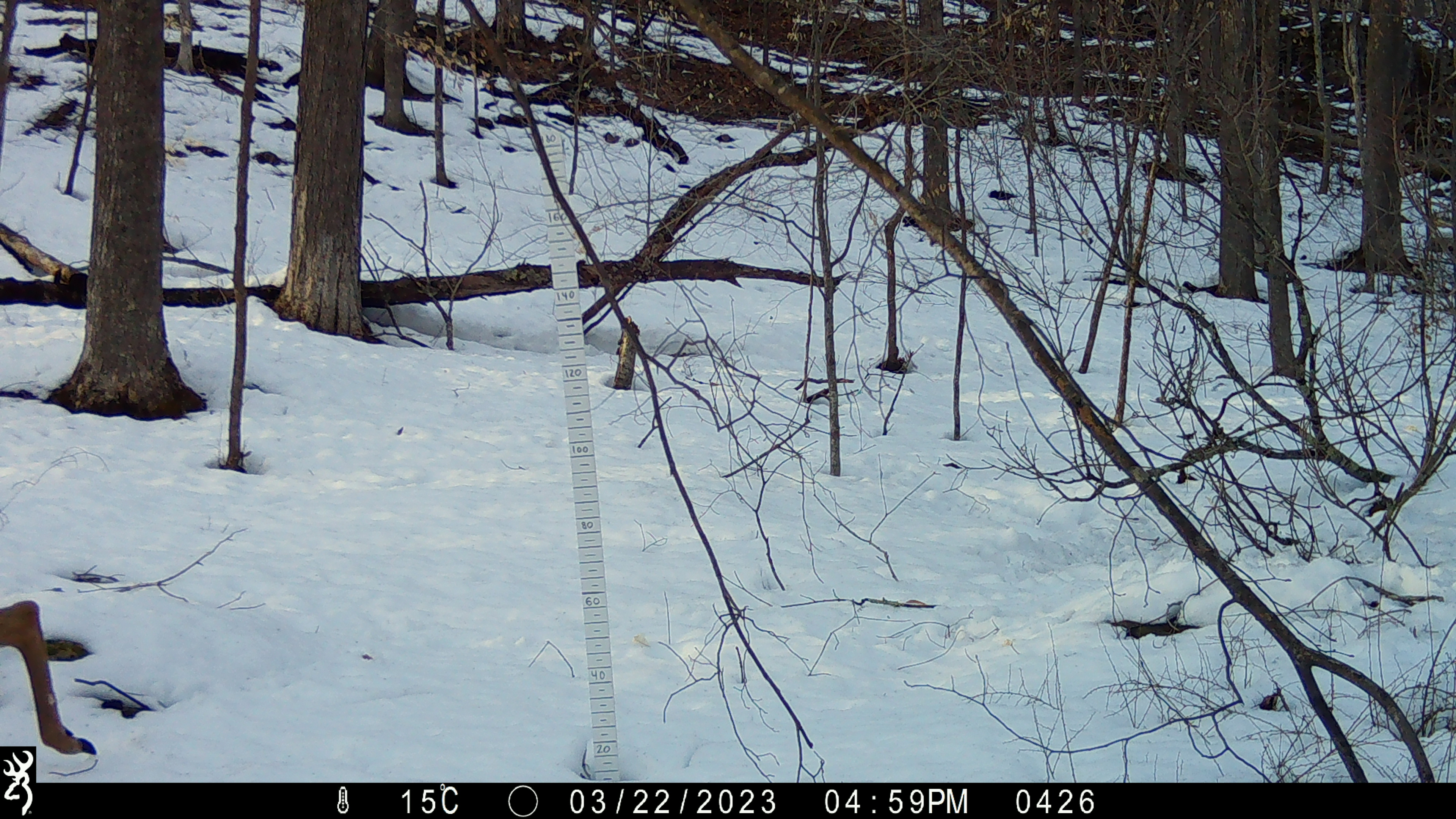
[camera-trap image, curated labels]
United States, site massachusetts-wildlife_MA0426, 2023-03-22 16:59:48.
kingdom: Animalia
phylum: Chordata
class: Mammalia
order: Artiodactyla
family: Cervidae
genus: Odocoileus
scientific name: Odocoileus virginianus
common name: white-tailed deer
White-tailed deer (Odocoileus virginianus).